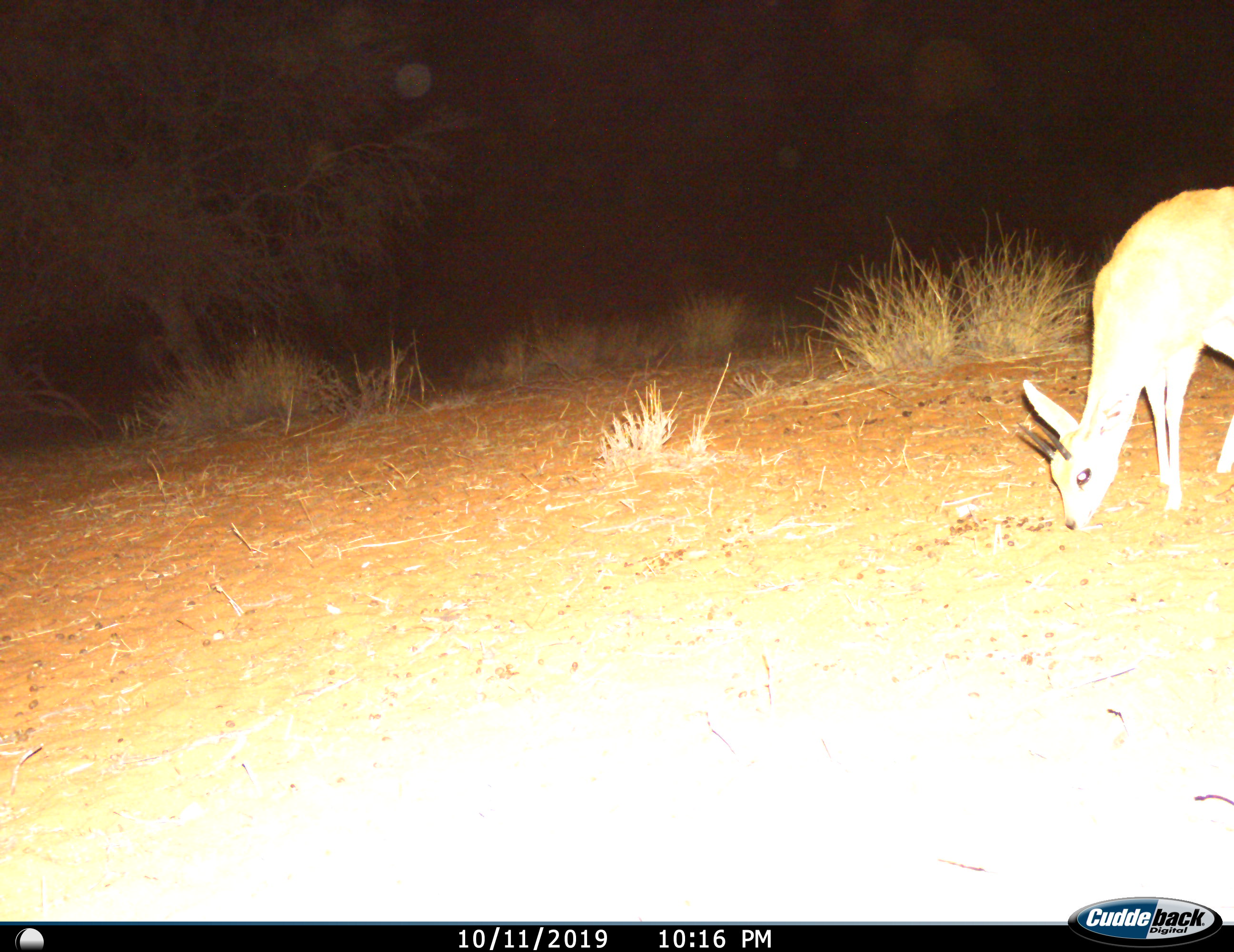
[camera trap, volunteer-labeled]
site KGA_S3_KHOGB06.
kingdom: Animalia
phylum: Chordata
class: Mammalia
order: Artiodactyla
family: Bovidae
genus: Raphicerus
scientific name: Raphicerus campestris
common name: steenbok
Steenbok (Raphicerus campestris), count 1. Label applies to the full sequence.